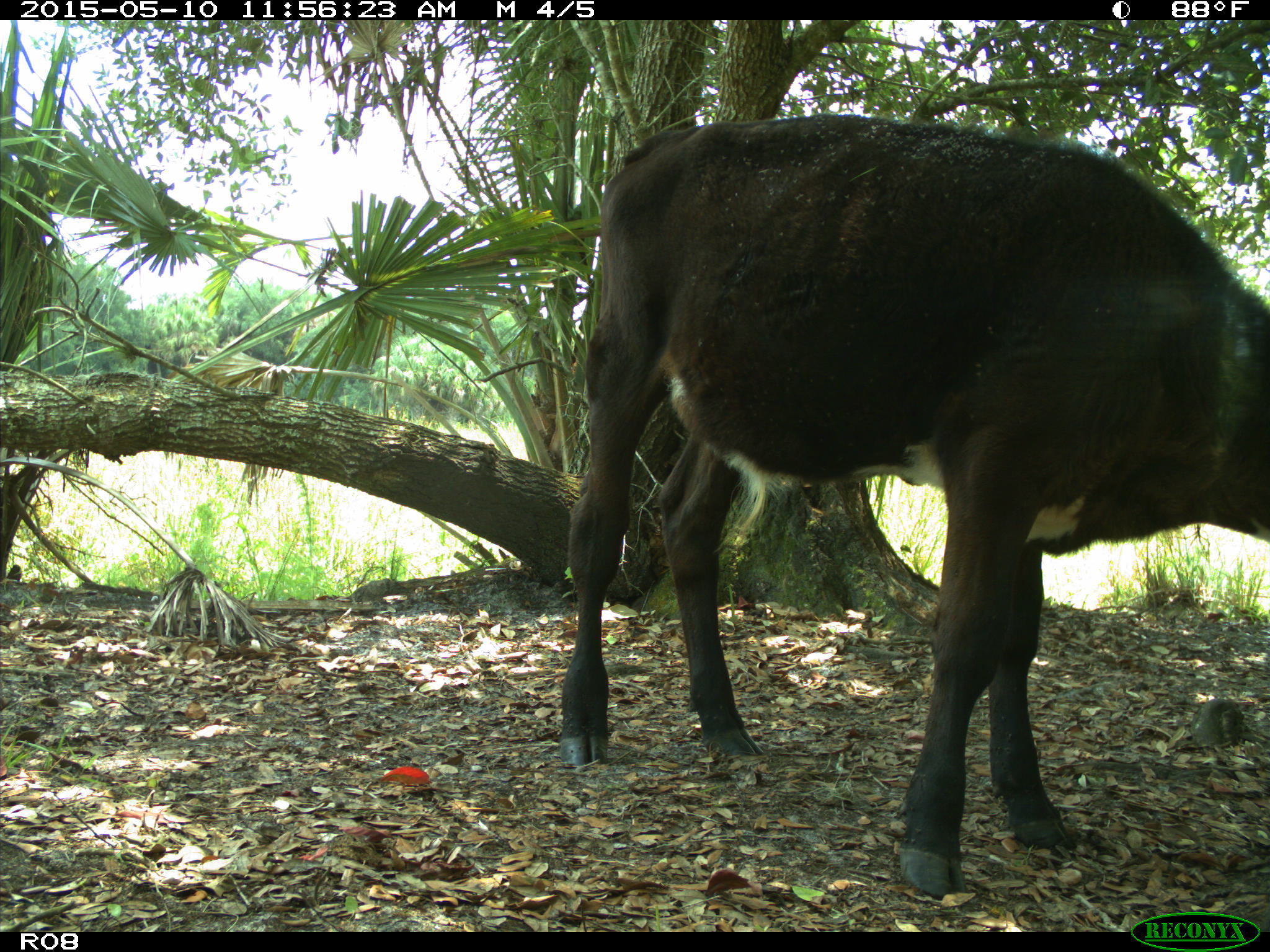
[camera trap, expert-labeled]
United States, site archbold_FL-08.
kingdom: Animalia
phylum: Chordata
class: Mammalia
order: Artiodactyla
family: Bovidae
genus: Bos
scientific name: Bos taurus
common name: domestic cow